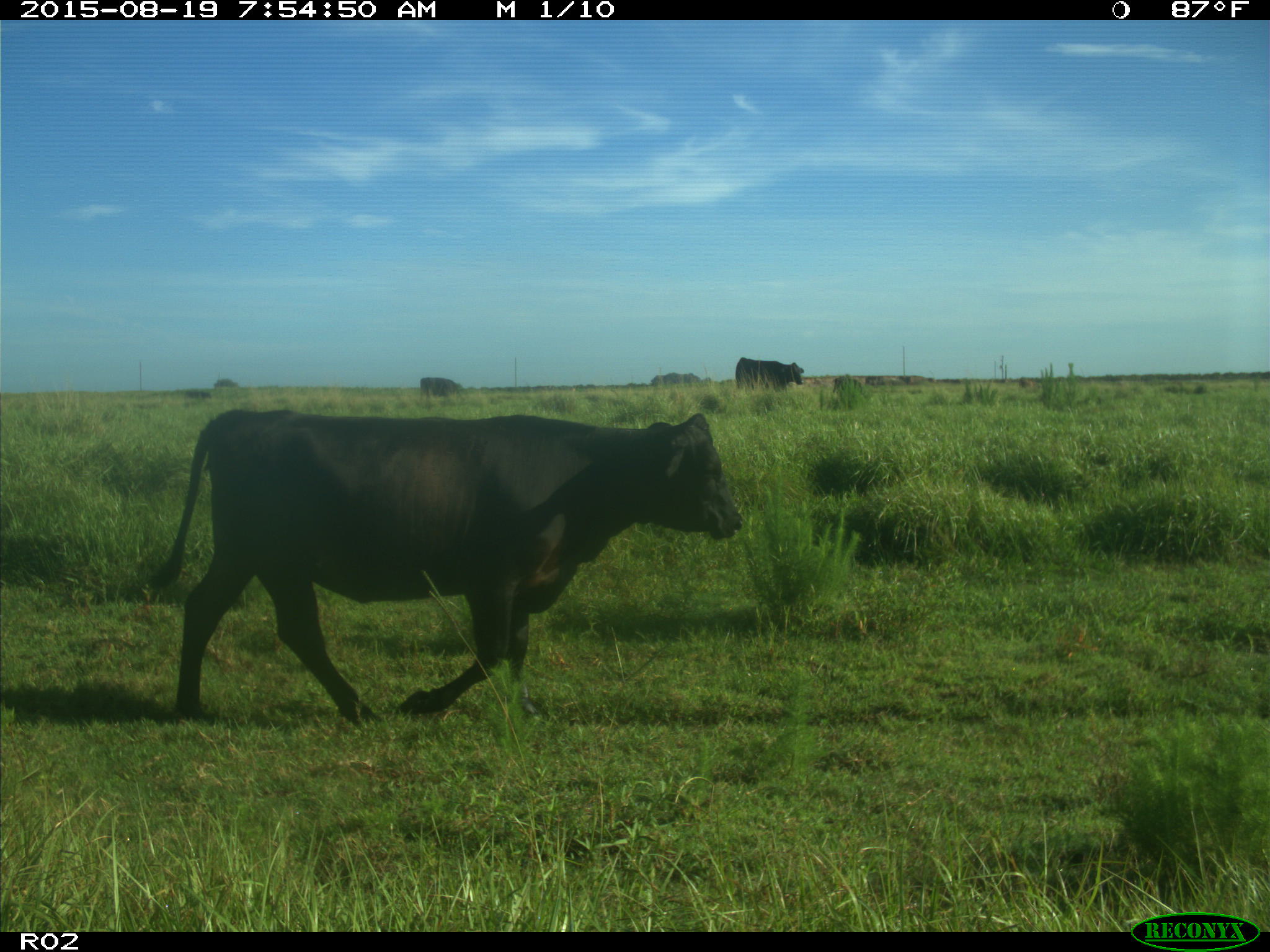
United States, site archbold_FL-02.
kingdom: Animalia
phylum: Chordata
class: Mammalia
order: Artiodactyla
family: Bovidae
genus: Bos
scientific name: Bos taurus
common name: domestic cow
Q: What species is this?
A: Bos taurus (domestic cow).